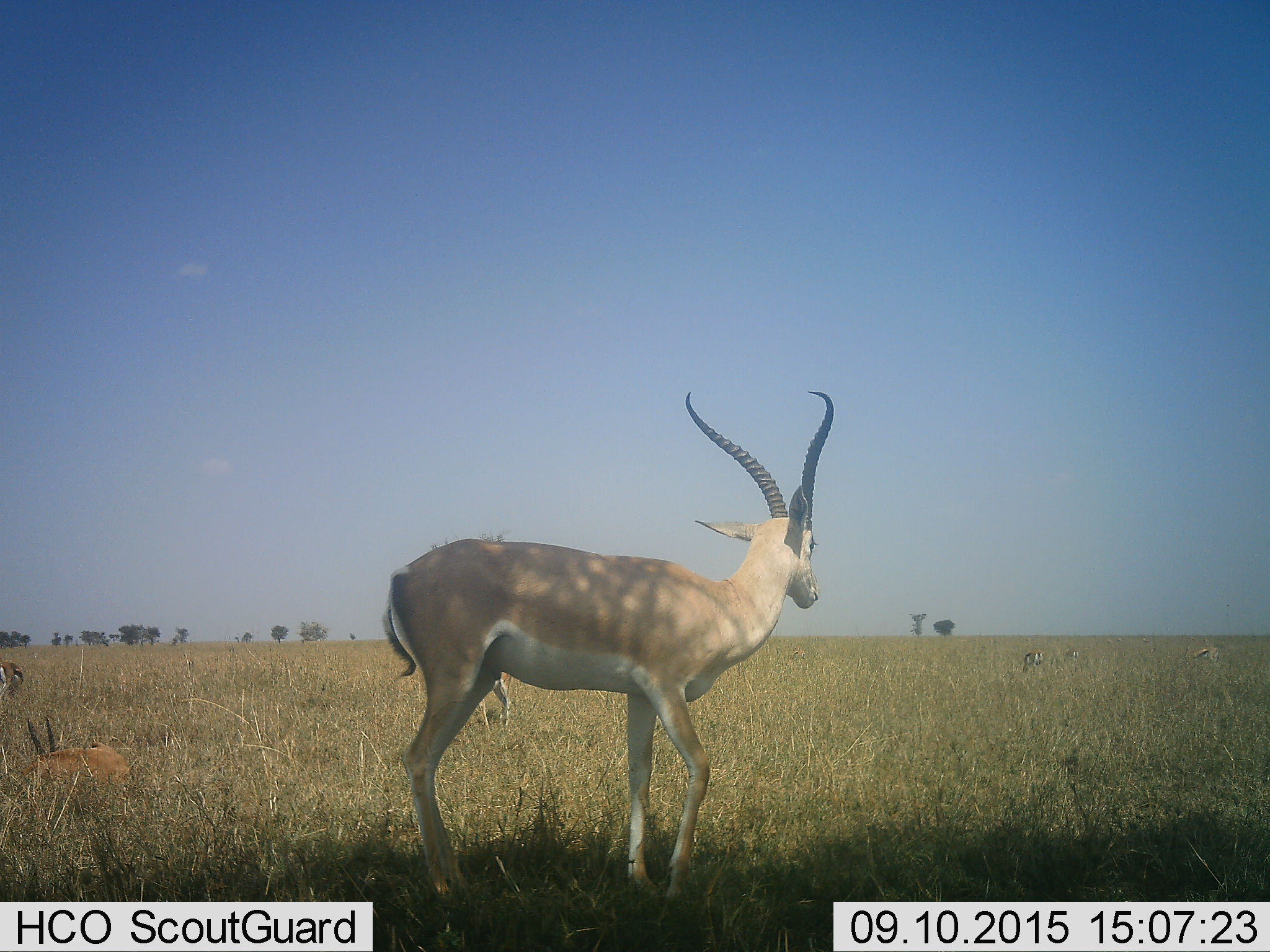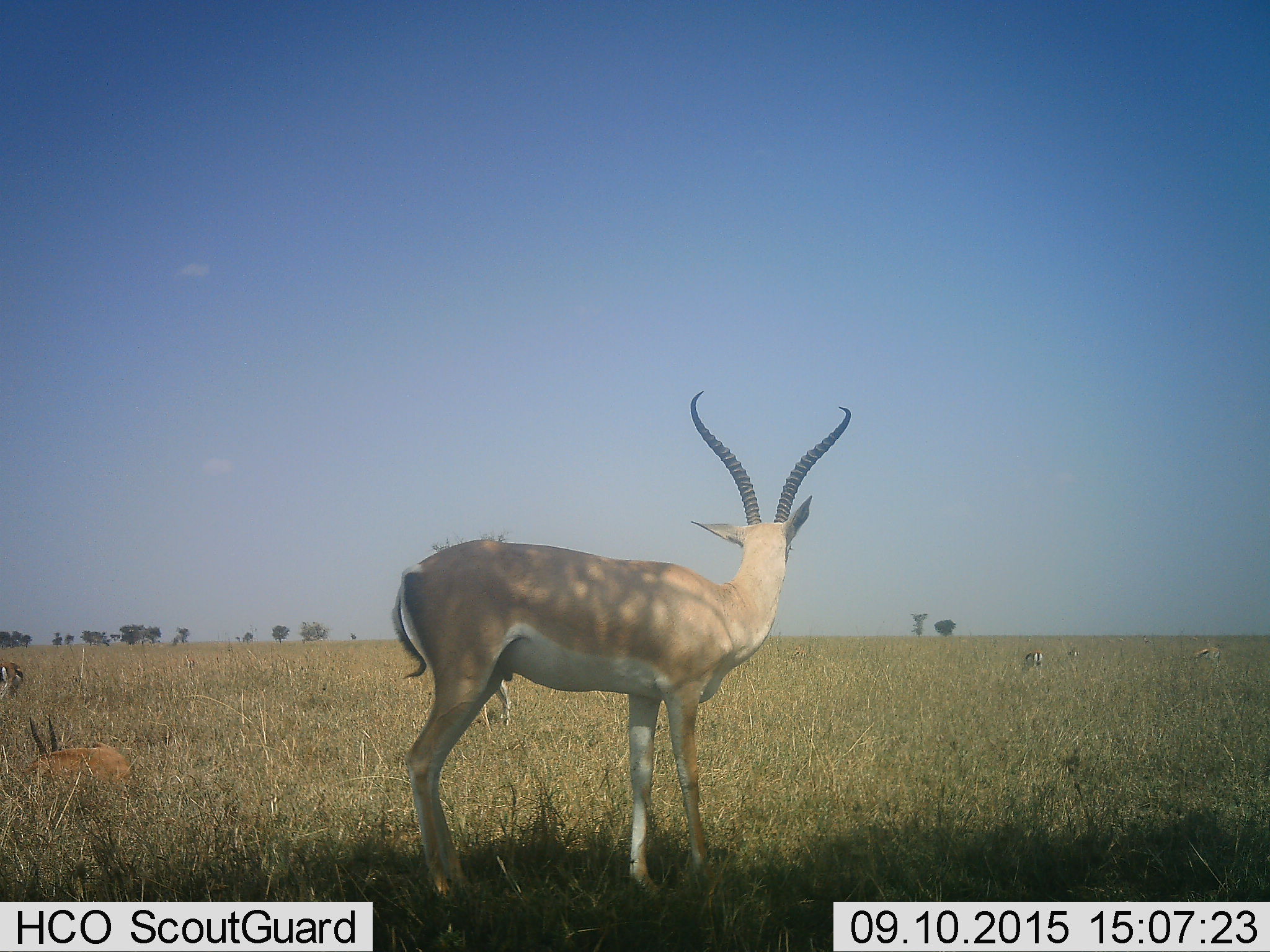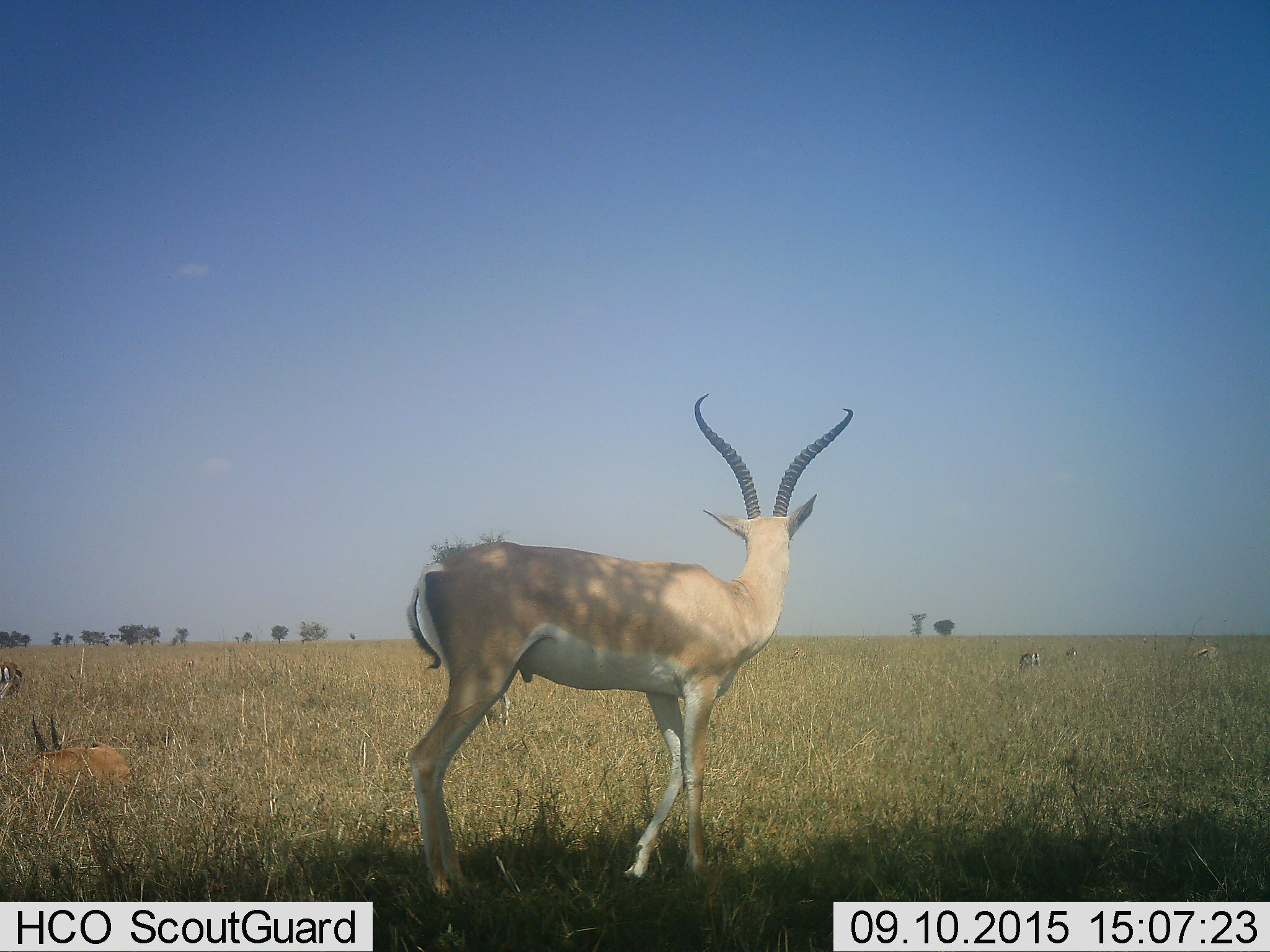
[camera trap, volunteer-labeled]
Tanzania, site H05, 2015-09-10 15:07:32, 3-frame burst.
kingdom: Animalia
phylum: Chordata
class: Mammalia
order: Artiodactyla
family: Bovidae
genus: Nanger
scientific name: Nanger granti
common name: grant's gazelle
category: gazellegrants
Gazellegrants (grant's gazelle) (Nanger granti), count 1. Behavior (volunteer vote fractions): standing 83%, resting 42%, moving 25%, interacting 0%. Young present (vote fraction): 0%. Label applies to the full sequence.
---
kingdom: Animalia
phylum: Chordata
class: Mammalia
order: Artiodactyla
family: Bovidae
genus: Eudorcas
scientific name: Eudorcas thomsonii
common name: thomson's gazelle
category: gazellethomsons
Gazellethomsons (thomson's gazelle) (Eudorcas thomsonii), count 5. Behavior (volunteer vote fractions): standing 43%, resting 29%, moving 14%, interacting 0%. Young present (vote fraction): 0%. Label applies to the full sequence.